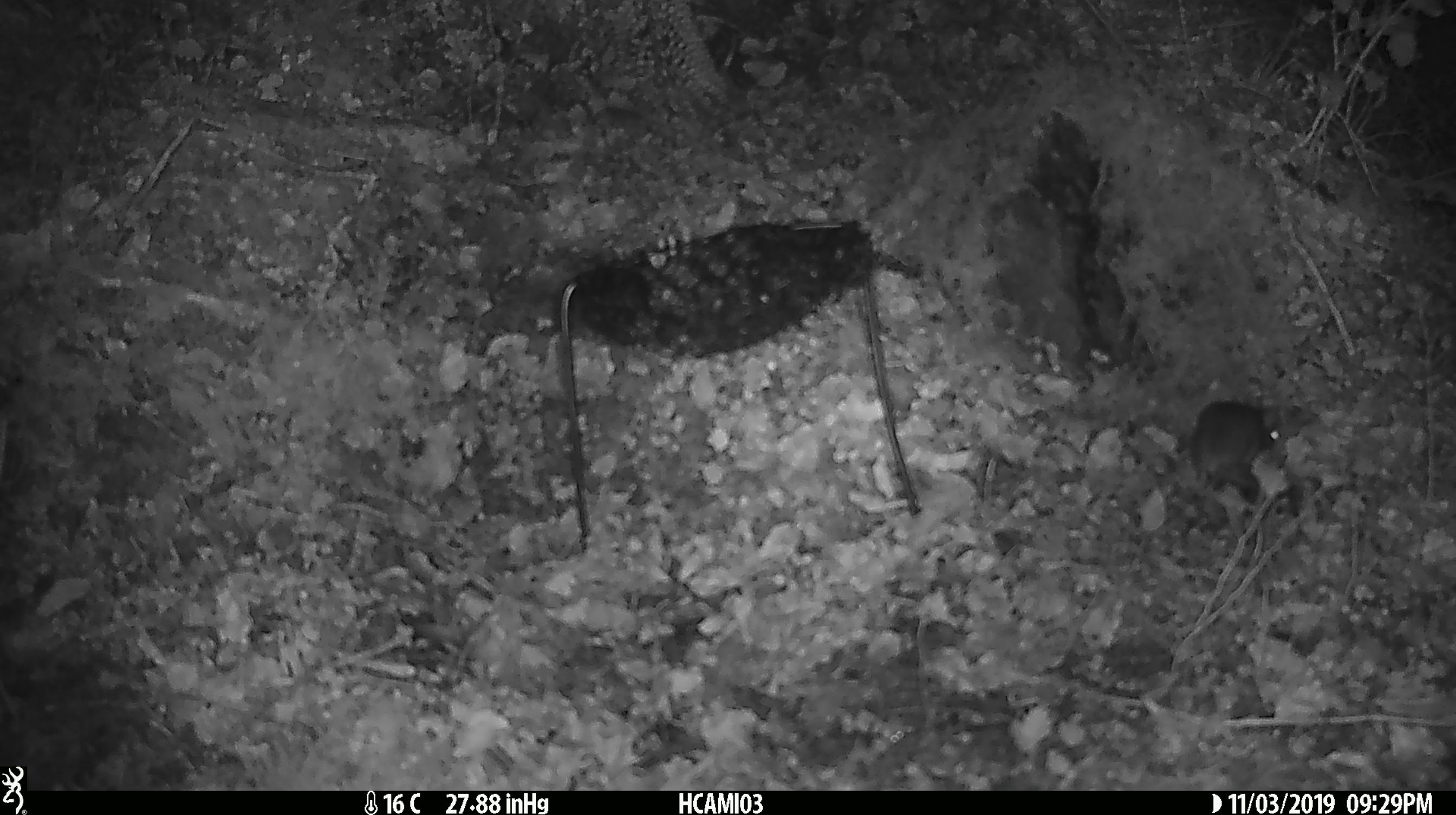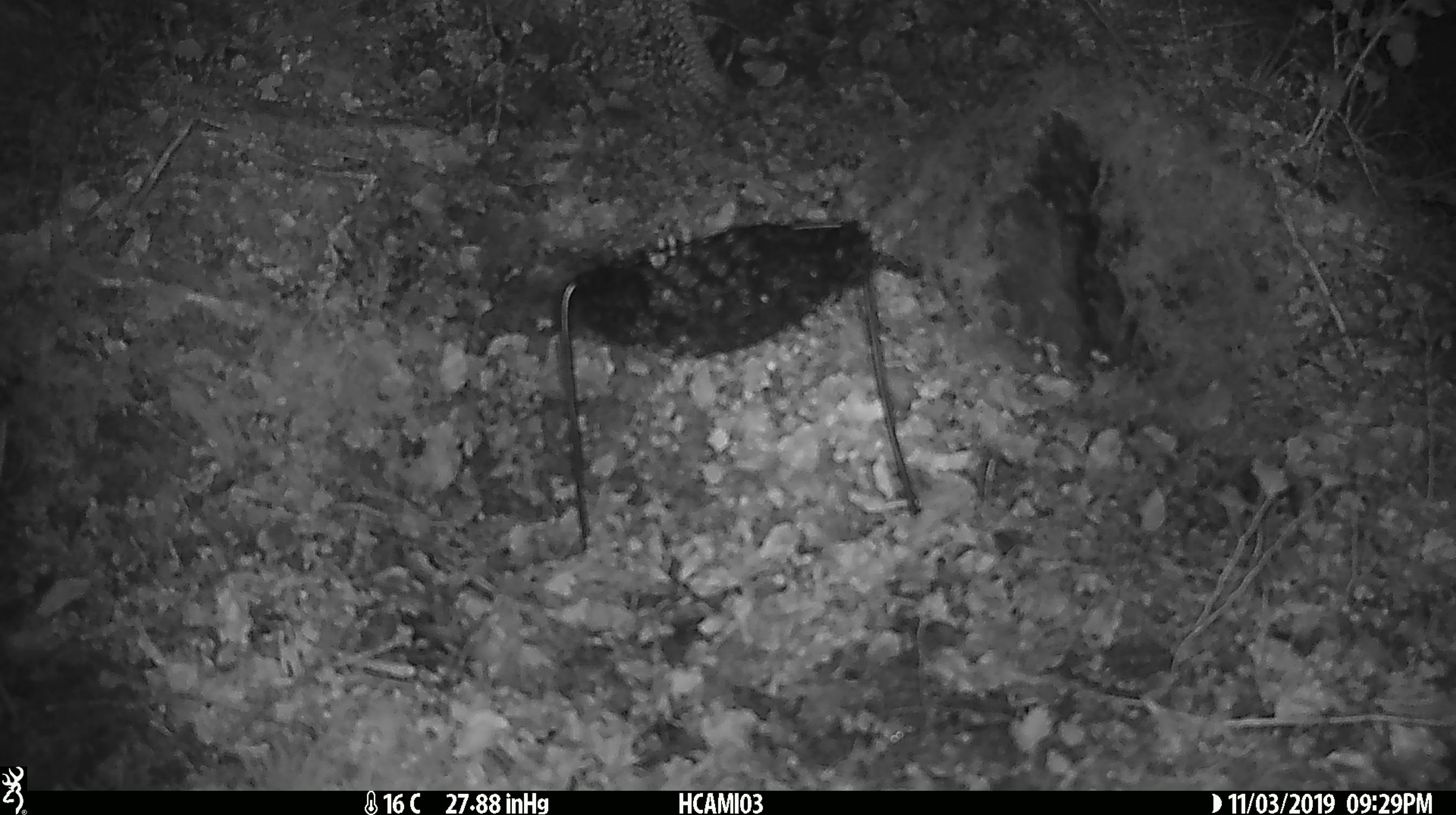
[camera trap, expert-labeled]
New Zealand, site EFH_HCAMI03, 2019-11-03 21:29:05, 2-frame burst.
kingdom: Animalia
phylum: Chordata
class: Mammalia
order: Rodentia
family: Muridae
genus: Mus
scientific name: Mus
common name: mouse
Mouse (Mus).